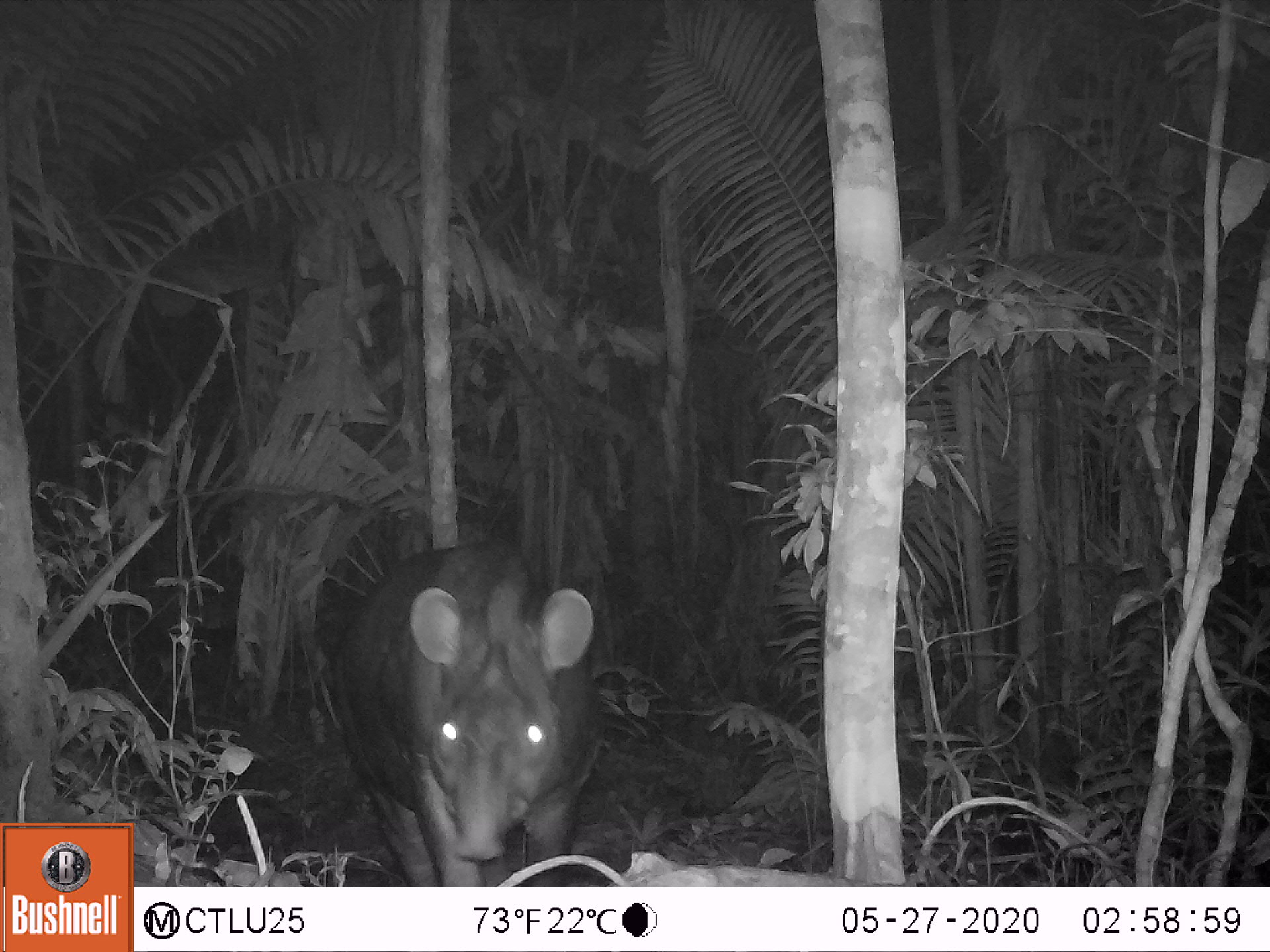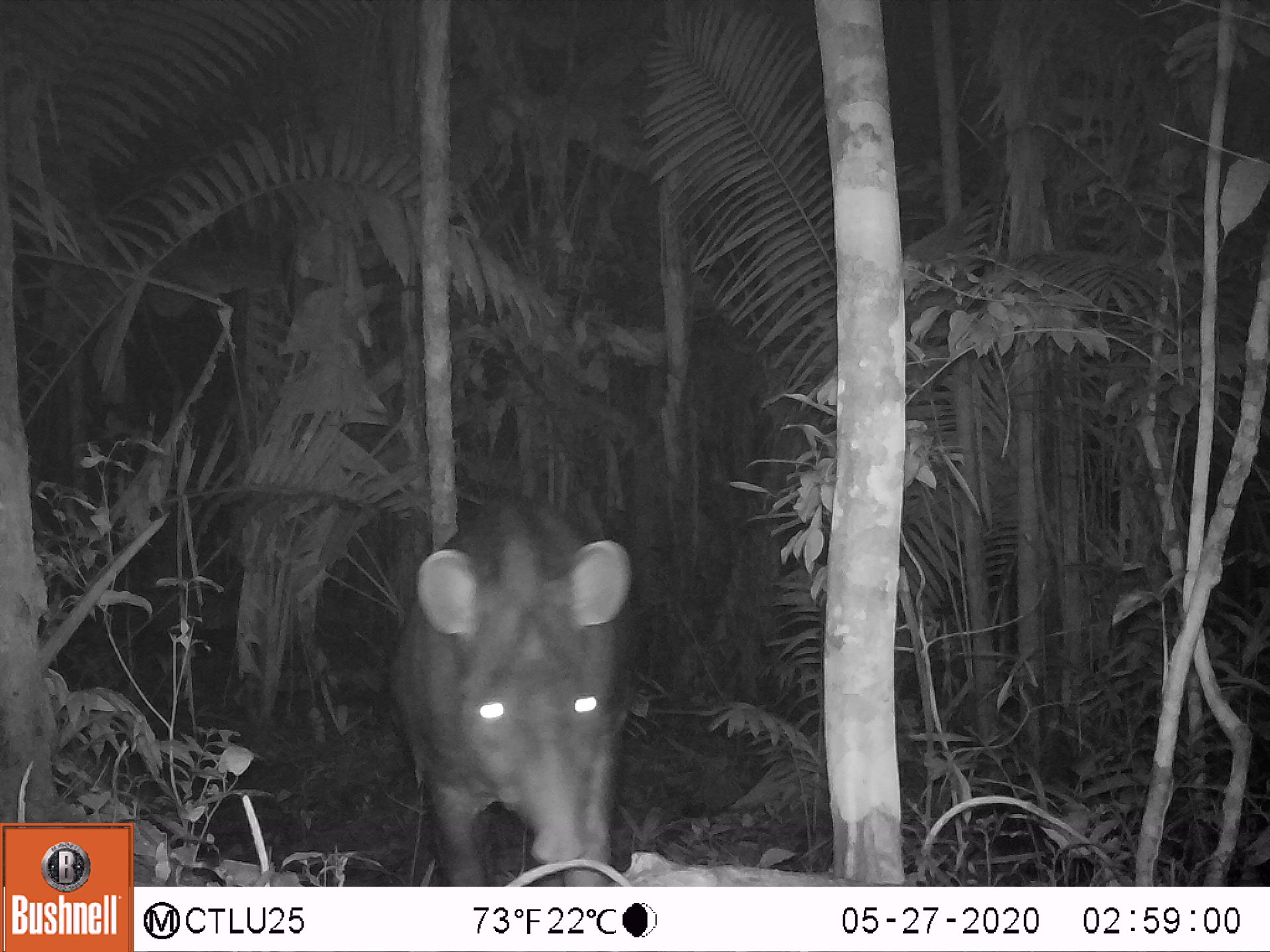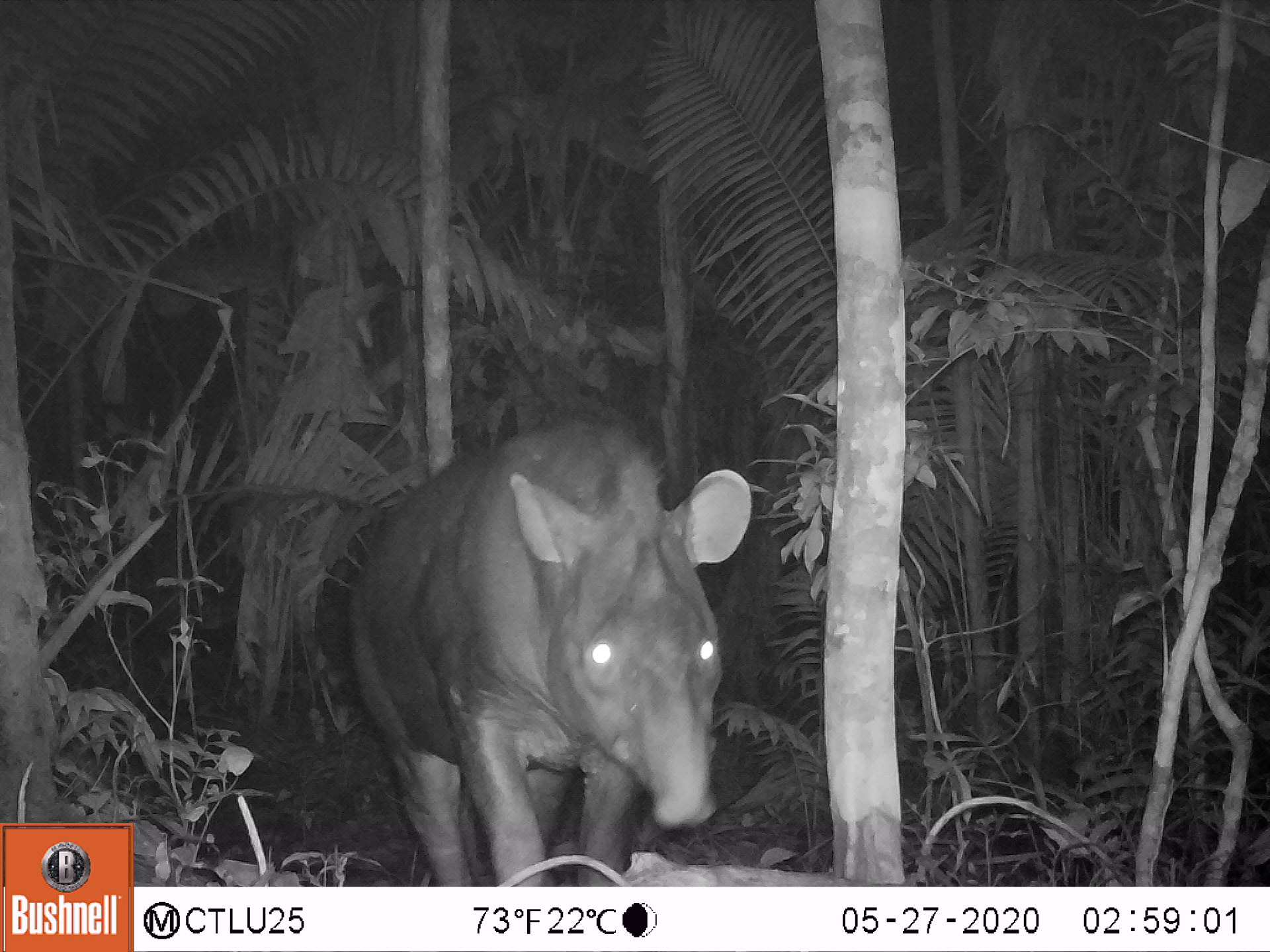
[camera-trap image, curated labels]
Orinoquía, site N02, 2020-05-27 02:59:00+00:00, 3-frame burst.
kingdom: Animalia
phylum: Chordata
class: Mammalia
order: Perissodactyla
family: Tapiridae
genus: Tapirus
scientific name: Tapirus terrestris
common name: lowland tapir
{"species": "lowland tapir (Tapirus terrestris)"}